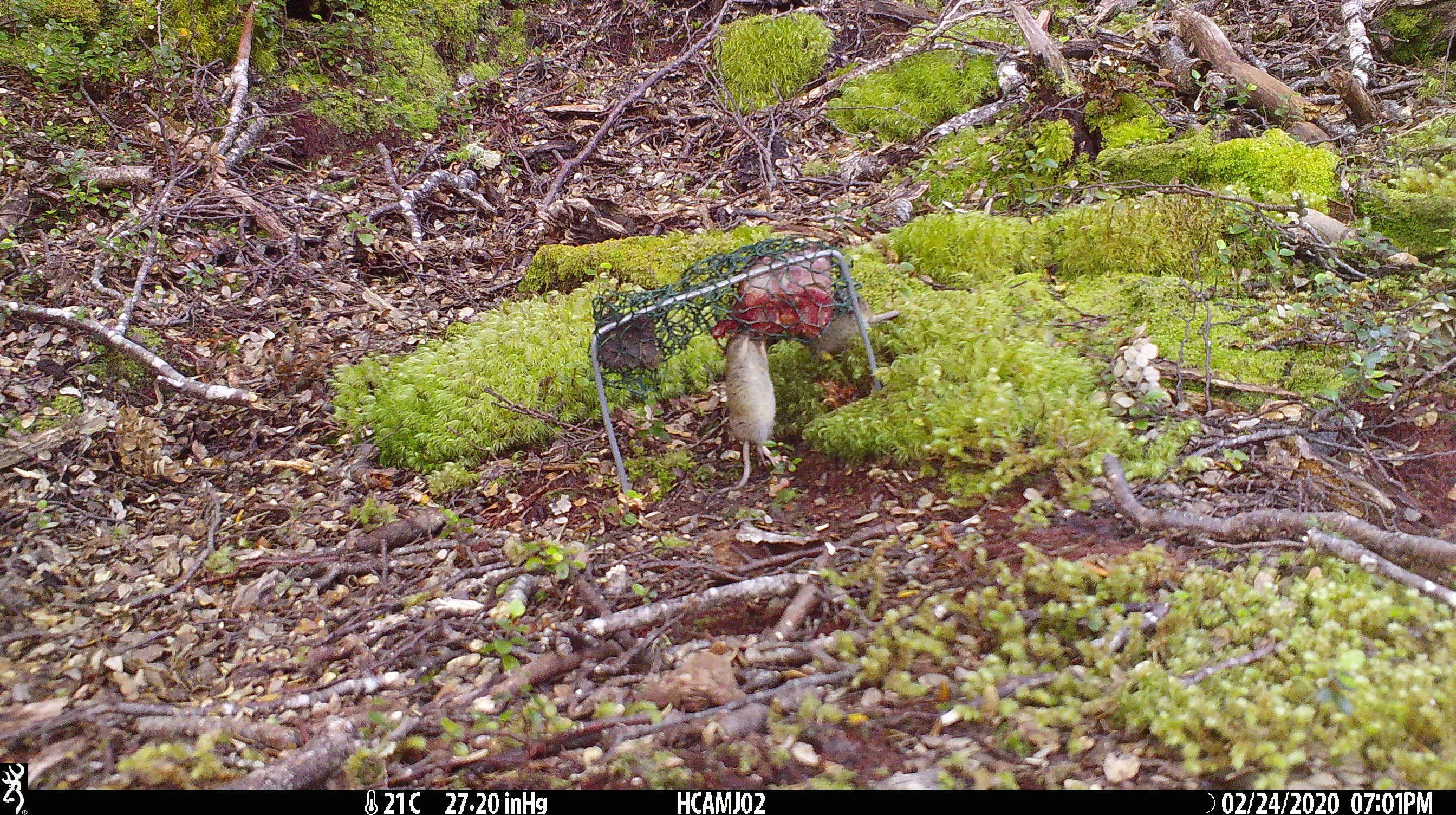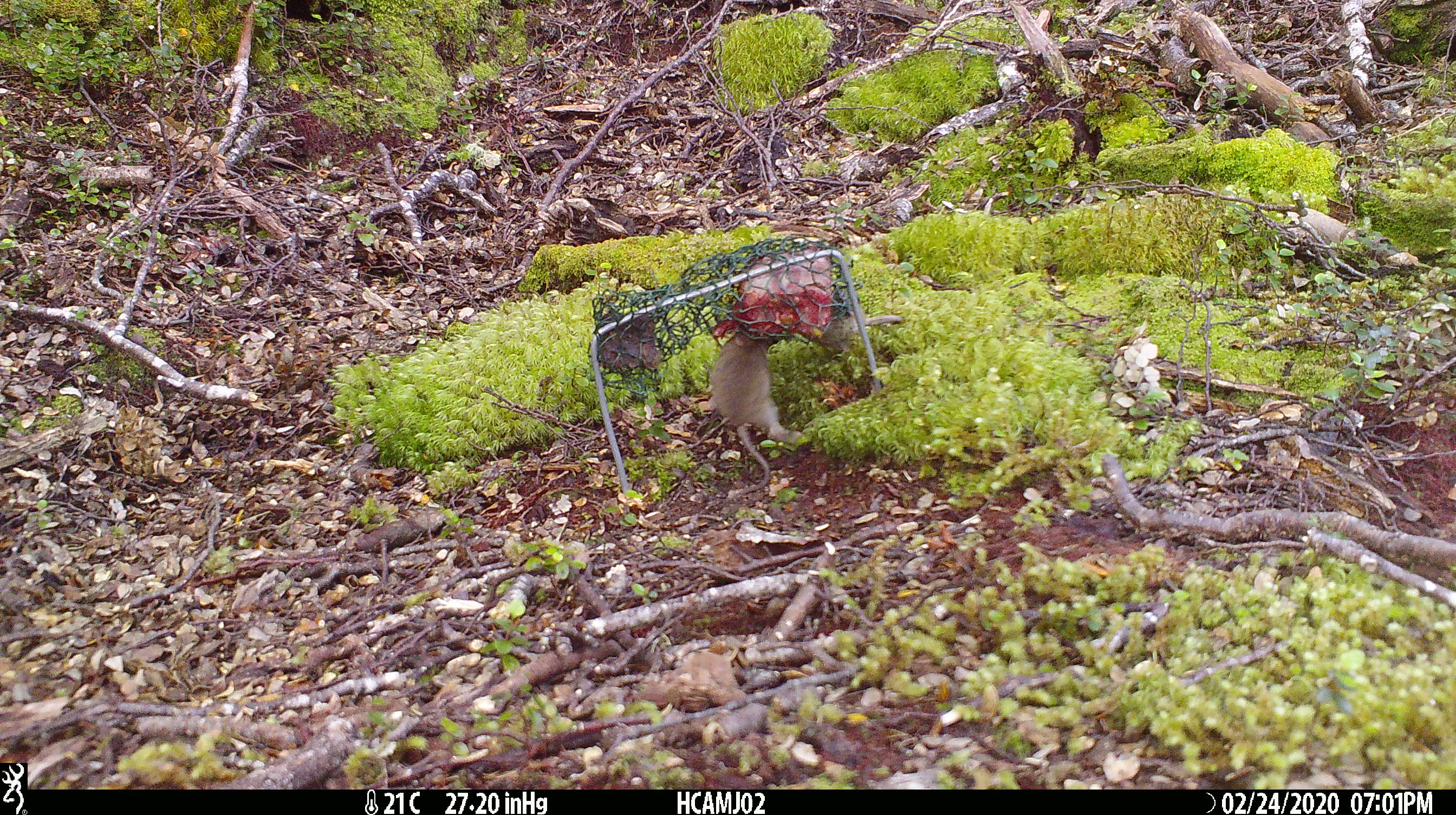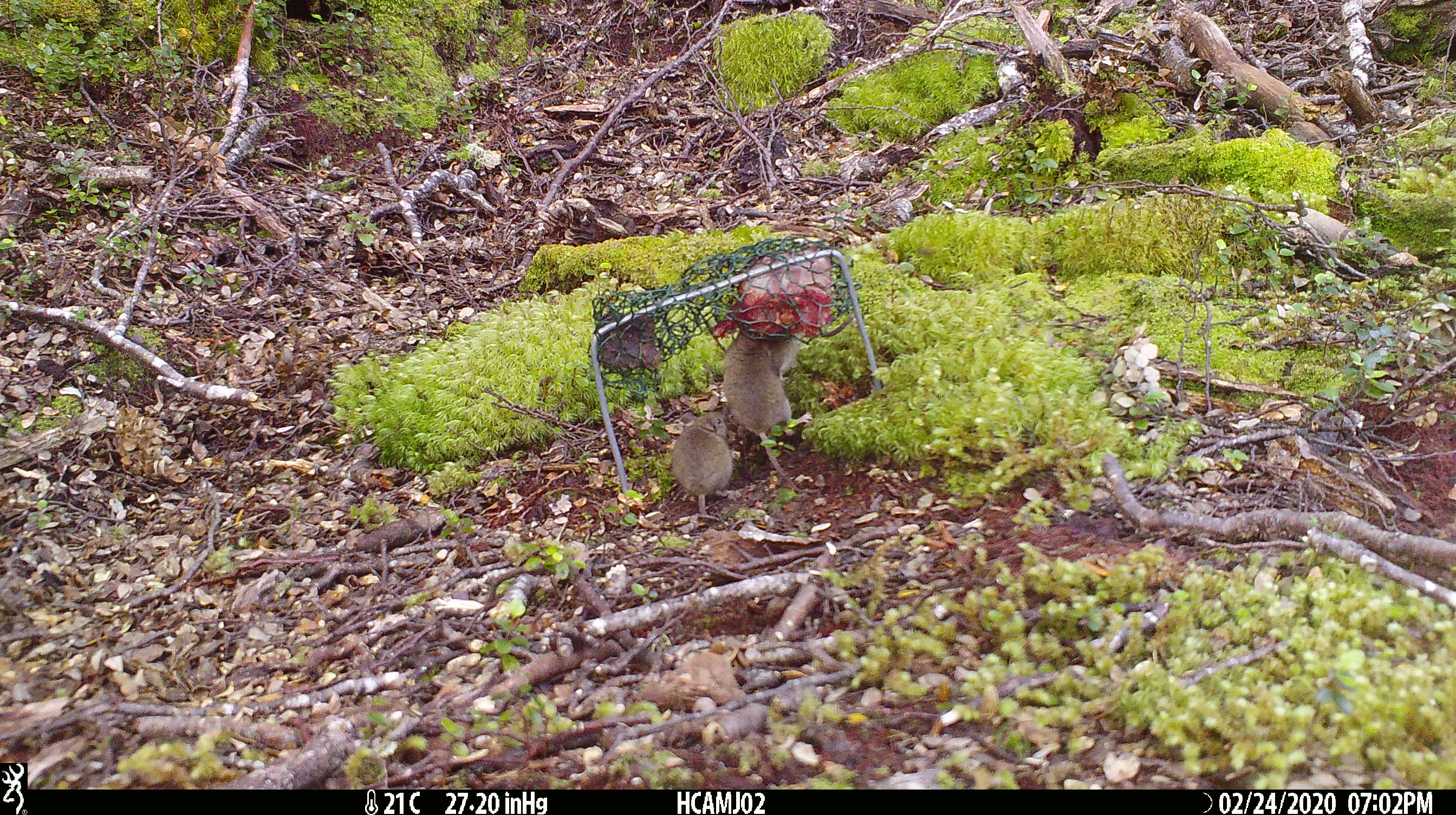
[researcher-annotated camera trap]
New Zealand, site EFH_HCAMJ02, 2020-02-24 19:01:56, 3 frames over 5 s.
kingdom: Animalia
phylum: Chordata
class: Mammalia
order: Rodentia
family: Muridae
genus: Mus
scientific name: Mus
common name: mouse